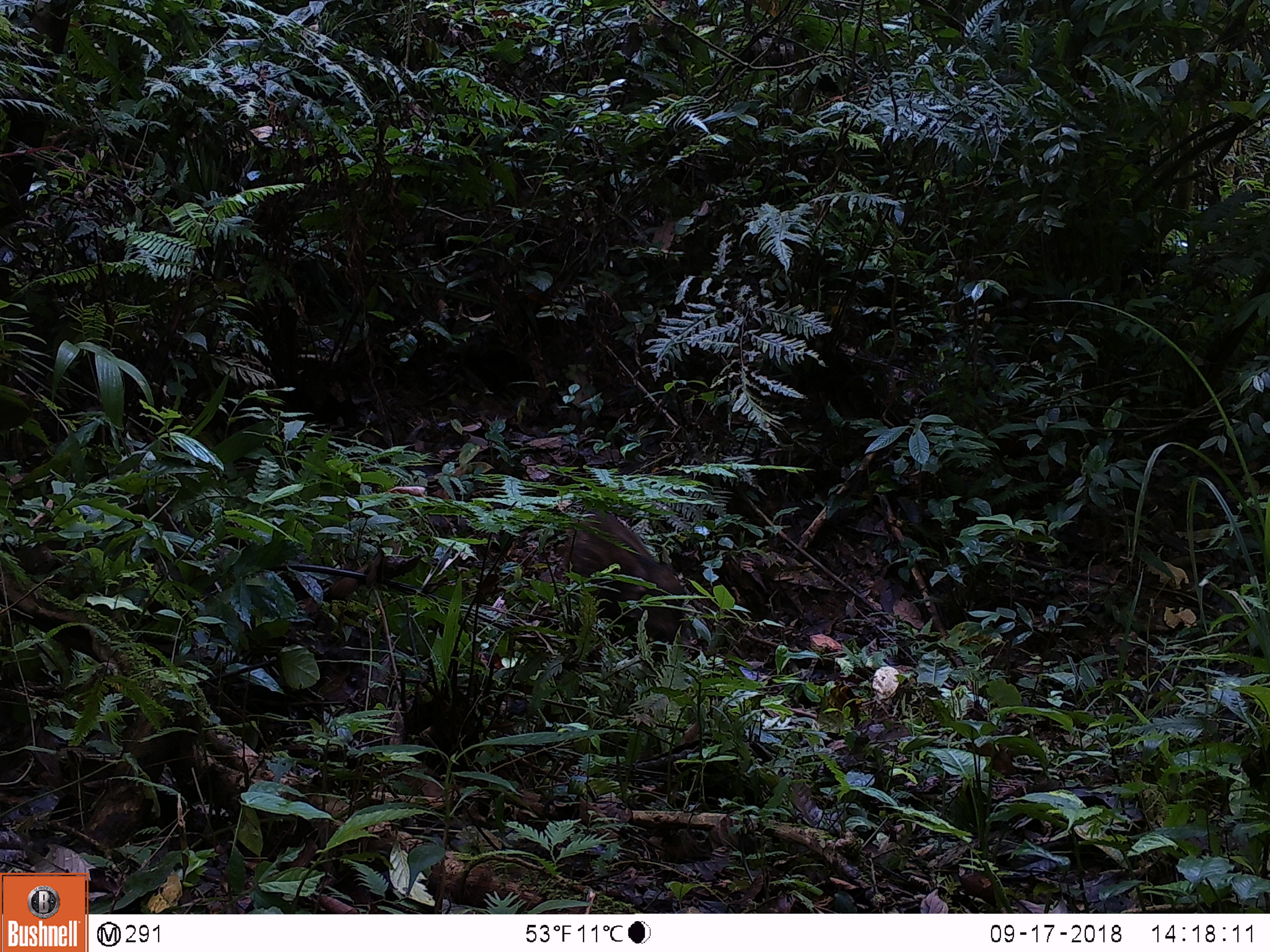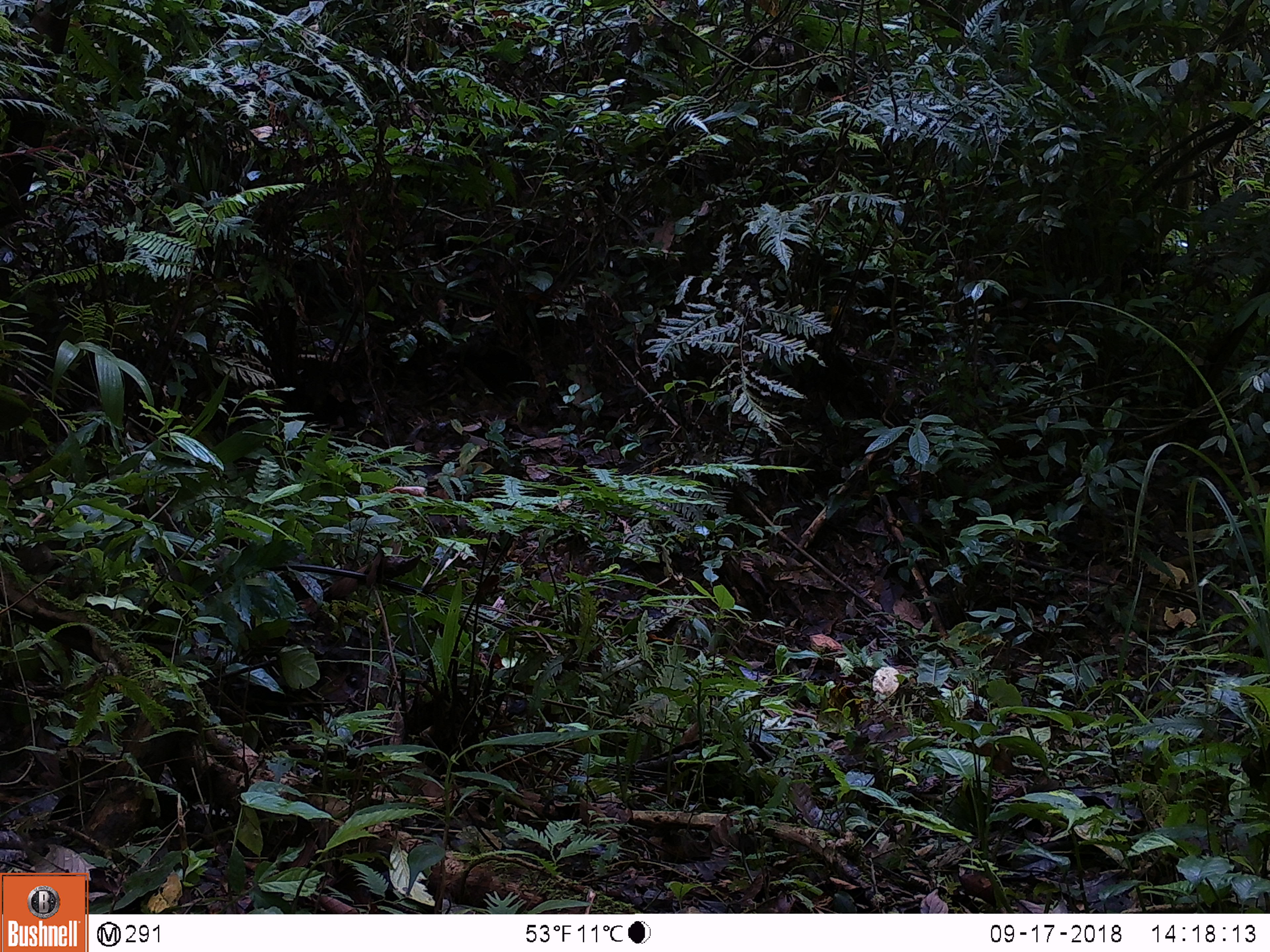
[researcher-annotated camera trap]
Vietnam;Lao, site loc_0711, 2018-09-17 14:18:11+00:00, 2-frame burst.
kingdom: Animalia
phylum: Chordata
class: Mammalia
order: Artiodactyla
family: Suidae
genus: Sus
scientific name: Sus scrofa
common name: eurasian wild pig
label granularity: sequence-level